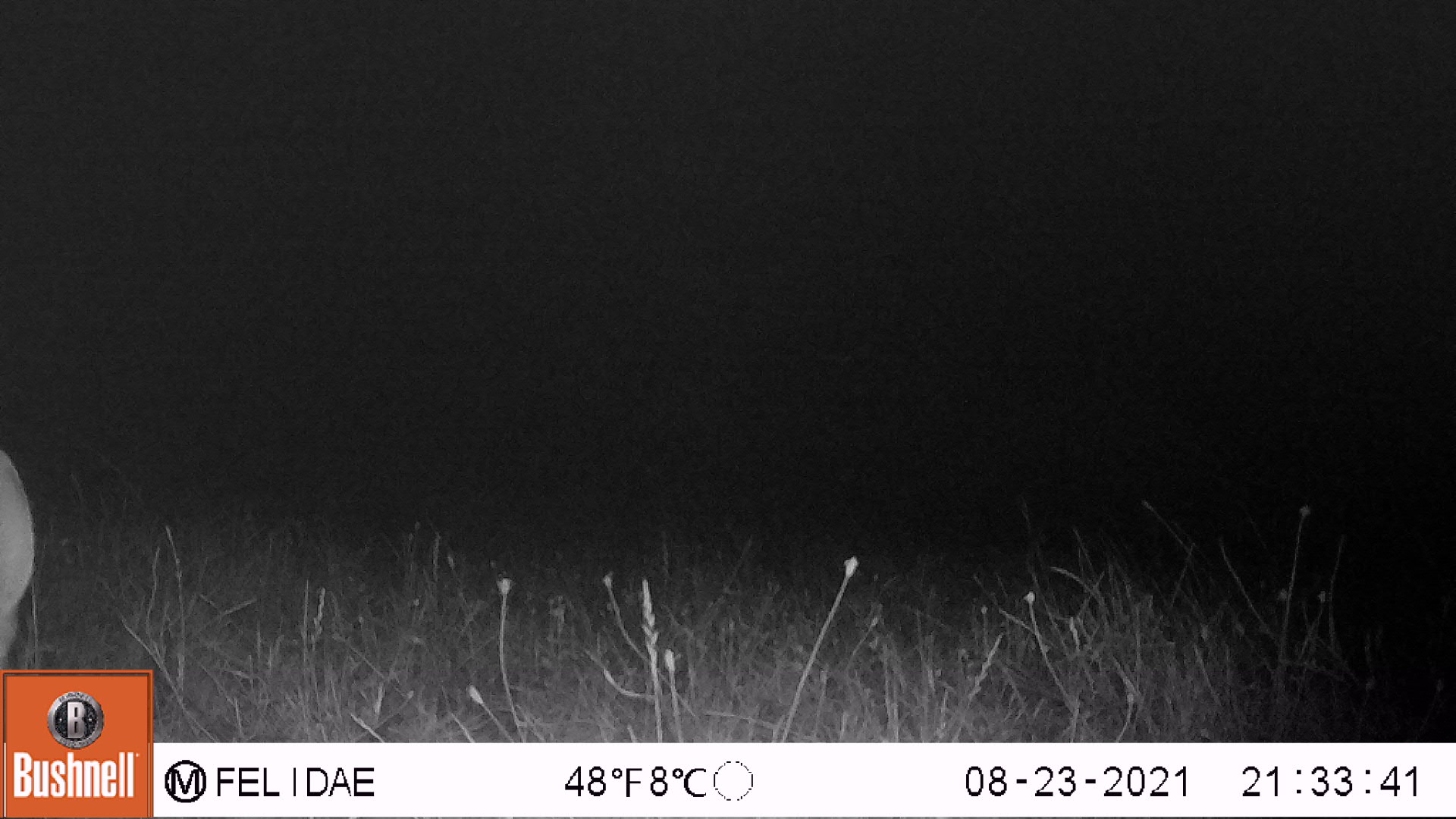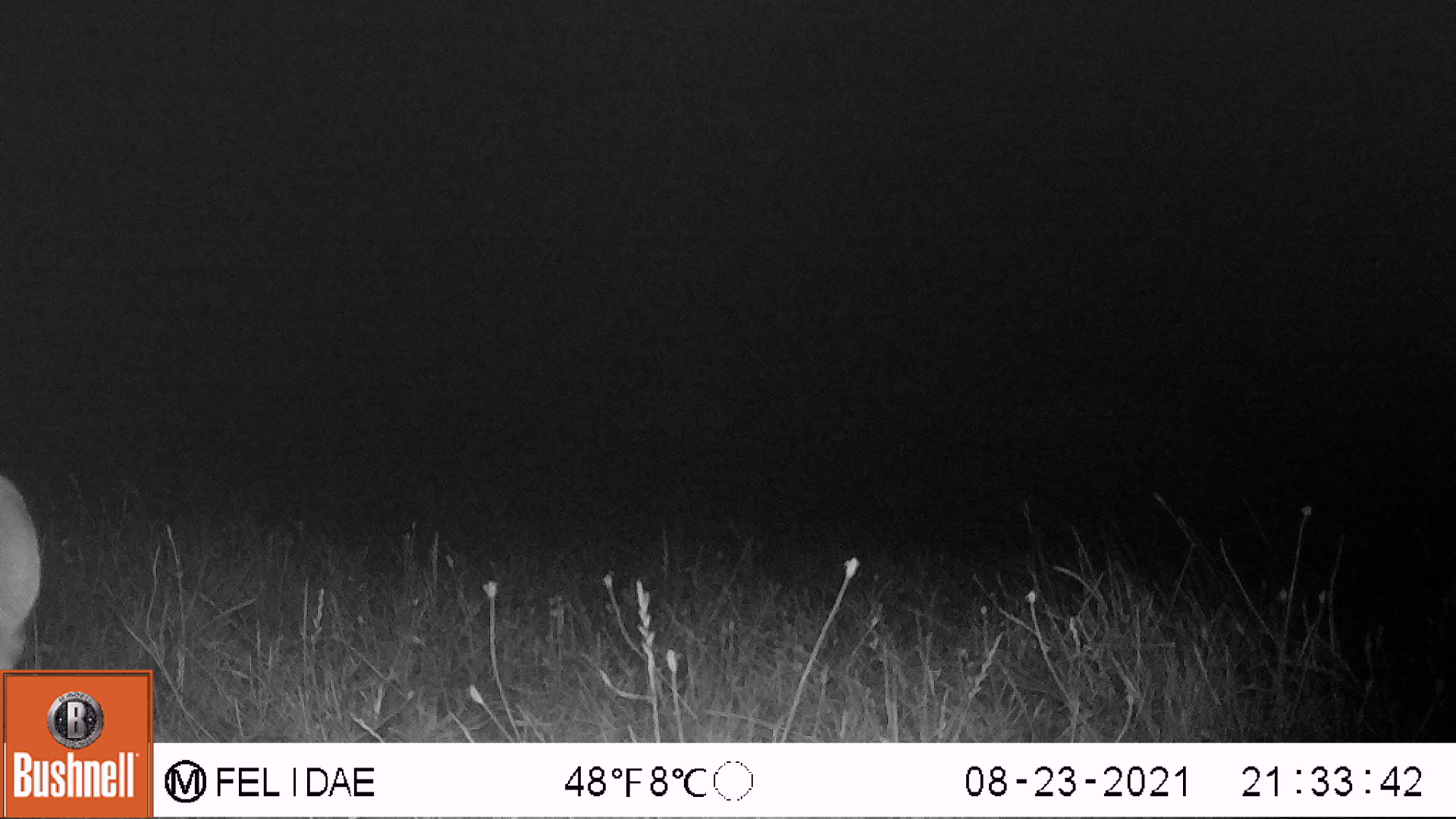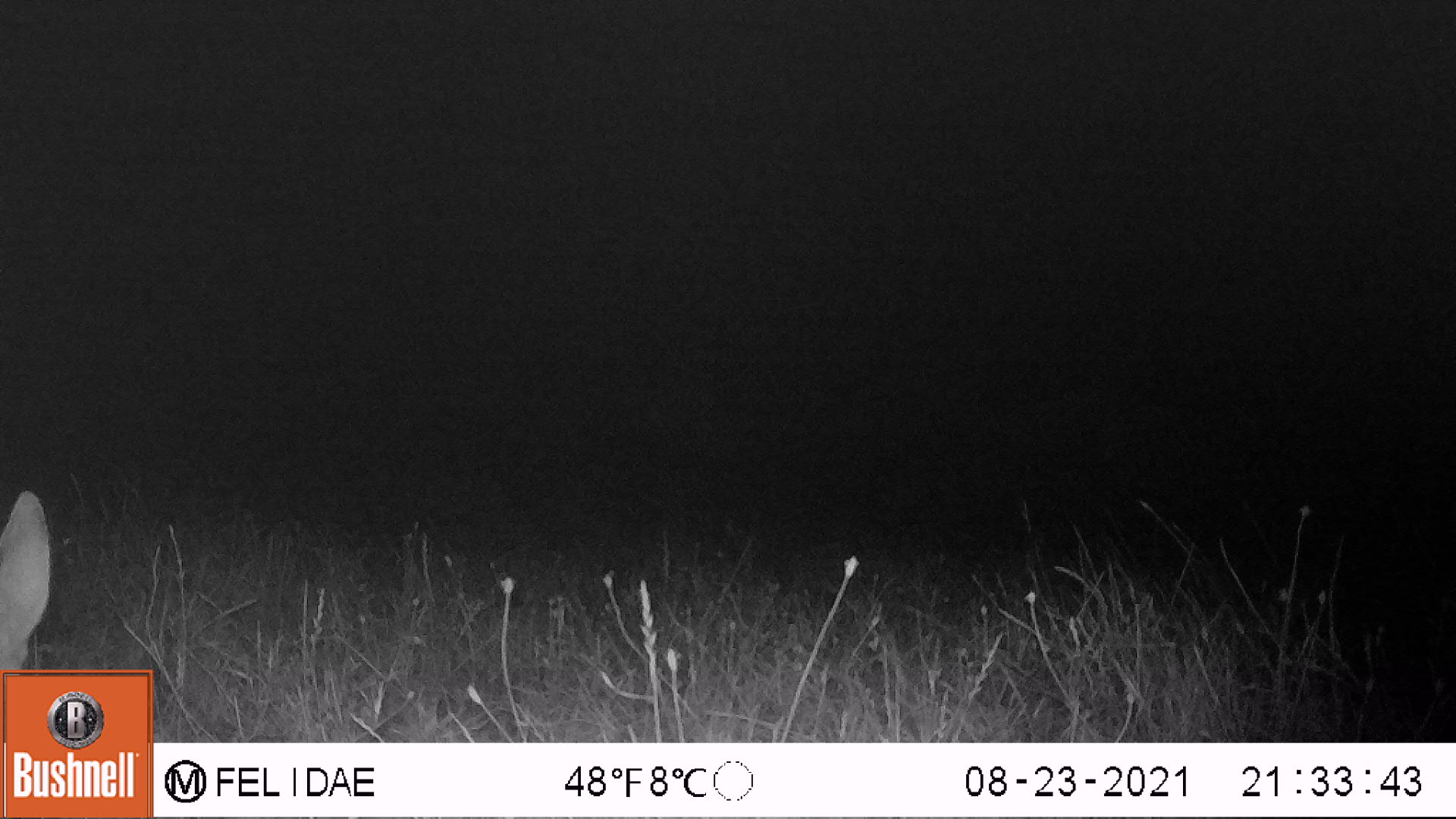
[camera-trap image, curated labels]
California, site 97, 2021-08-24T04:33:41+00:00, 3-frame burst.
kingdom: Animalia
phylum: Chordata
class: Mammalia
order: Artiodactyla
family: Cervidae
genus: Odocoileus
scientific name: Odocoileus hemionus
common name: mule deer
Mule deer (Odocoileus hemionus).